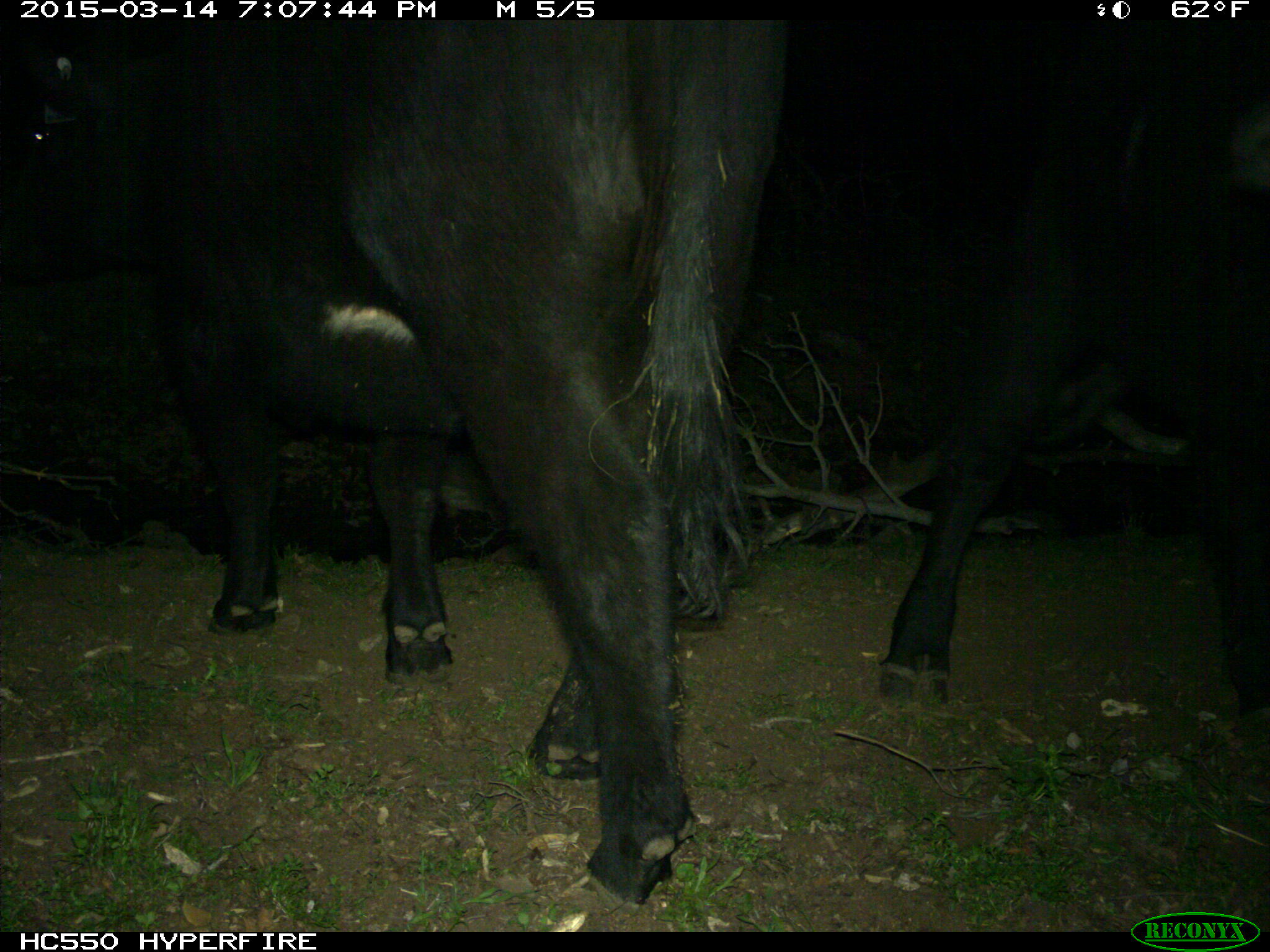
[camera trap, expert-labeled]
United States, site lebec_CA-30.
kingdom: Animalia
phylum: Chordata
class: Mammalia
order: Artiodactyla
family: Bovidae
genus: Bos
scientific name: Bos taurus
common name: domestic cow